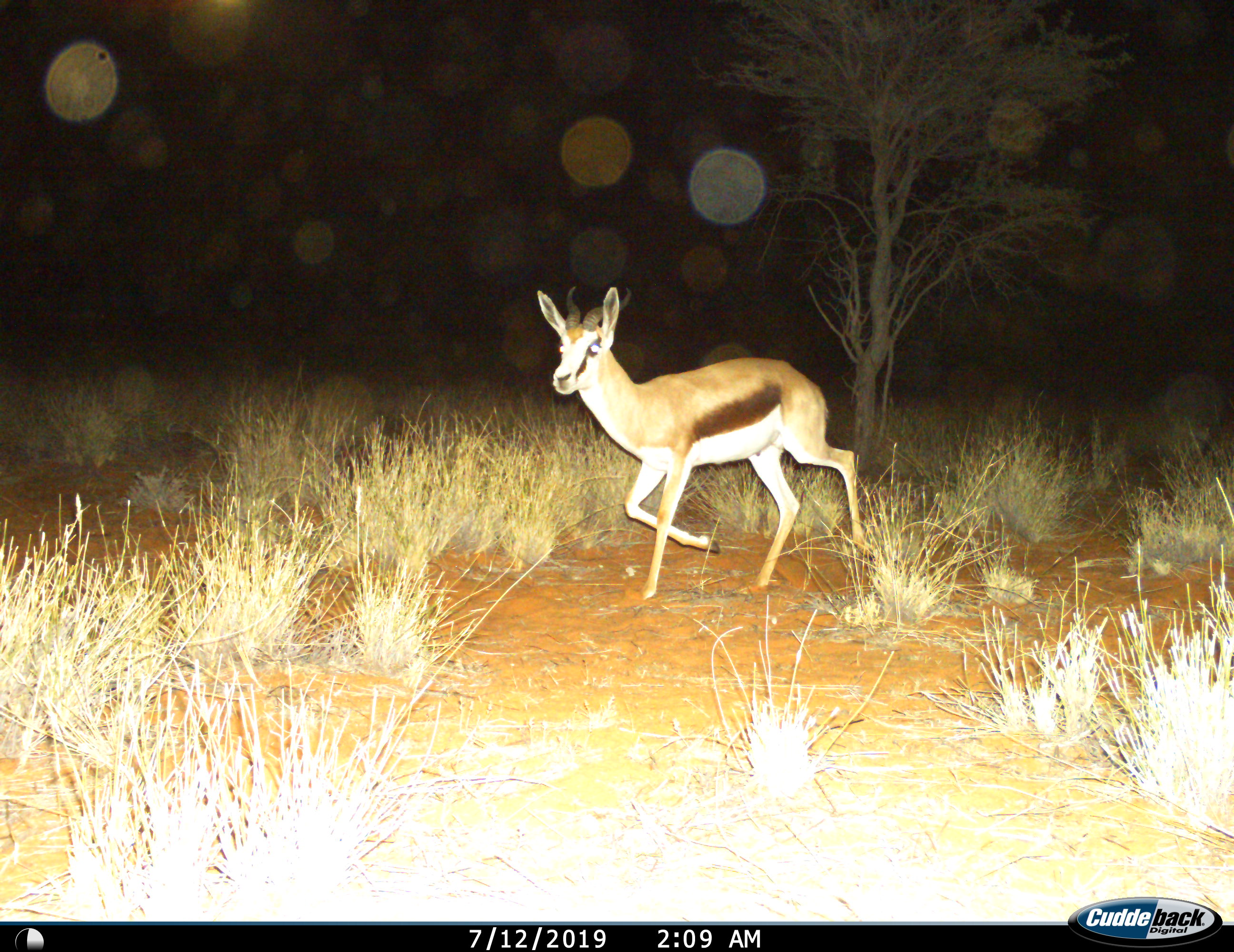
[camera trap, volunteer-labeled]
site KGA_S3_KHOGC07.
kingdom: Animalia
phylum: Chordata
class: Mammalia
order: Artiodactyla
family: Bovidae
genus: Antidorcas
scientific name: Antidorcas marsupialis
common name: springbok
Springbok (Antidorcas marsupialis), count 1. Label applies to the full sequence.